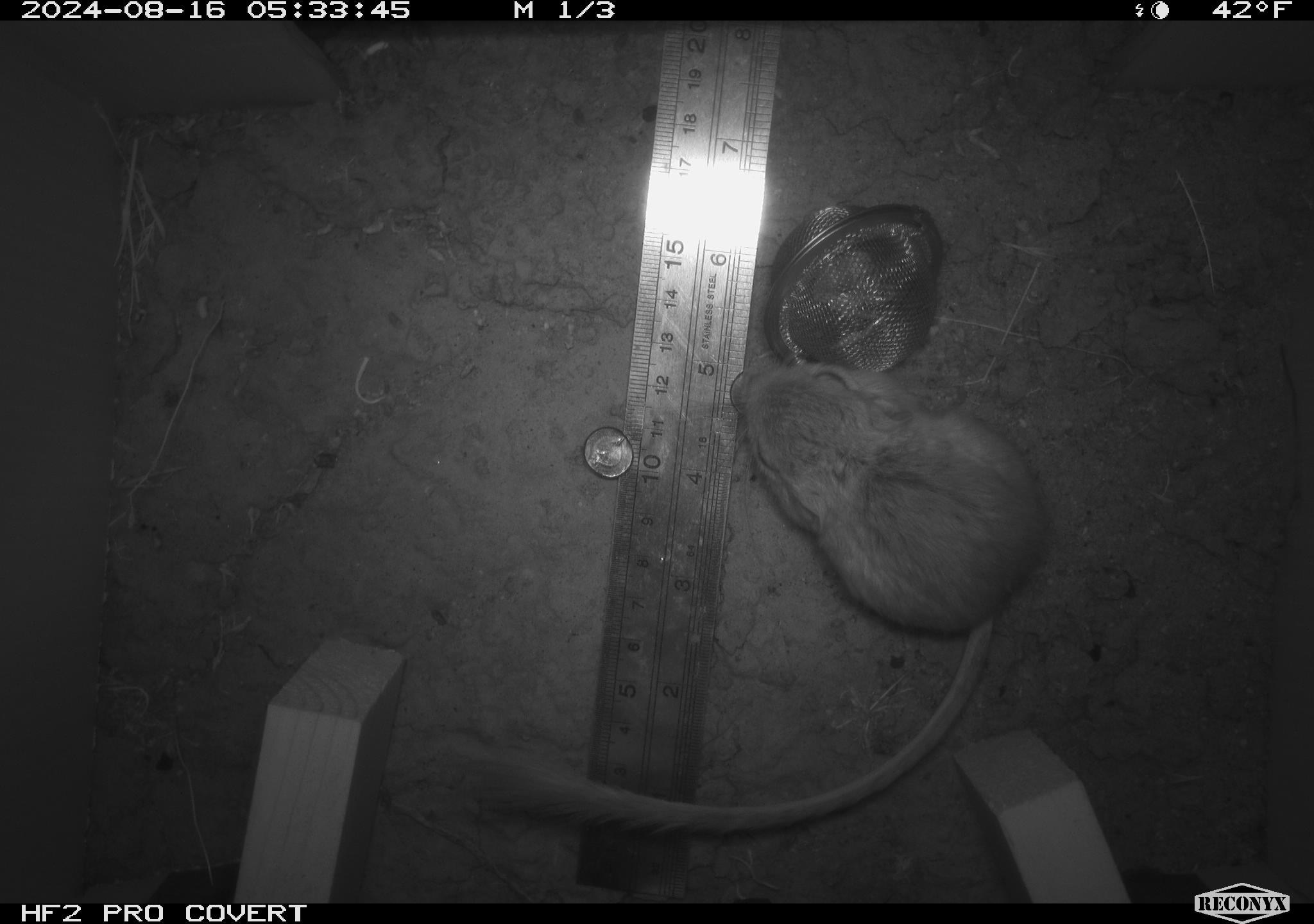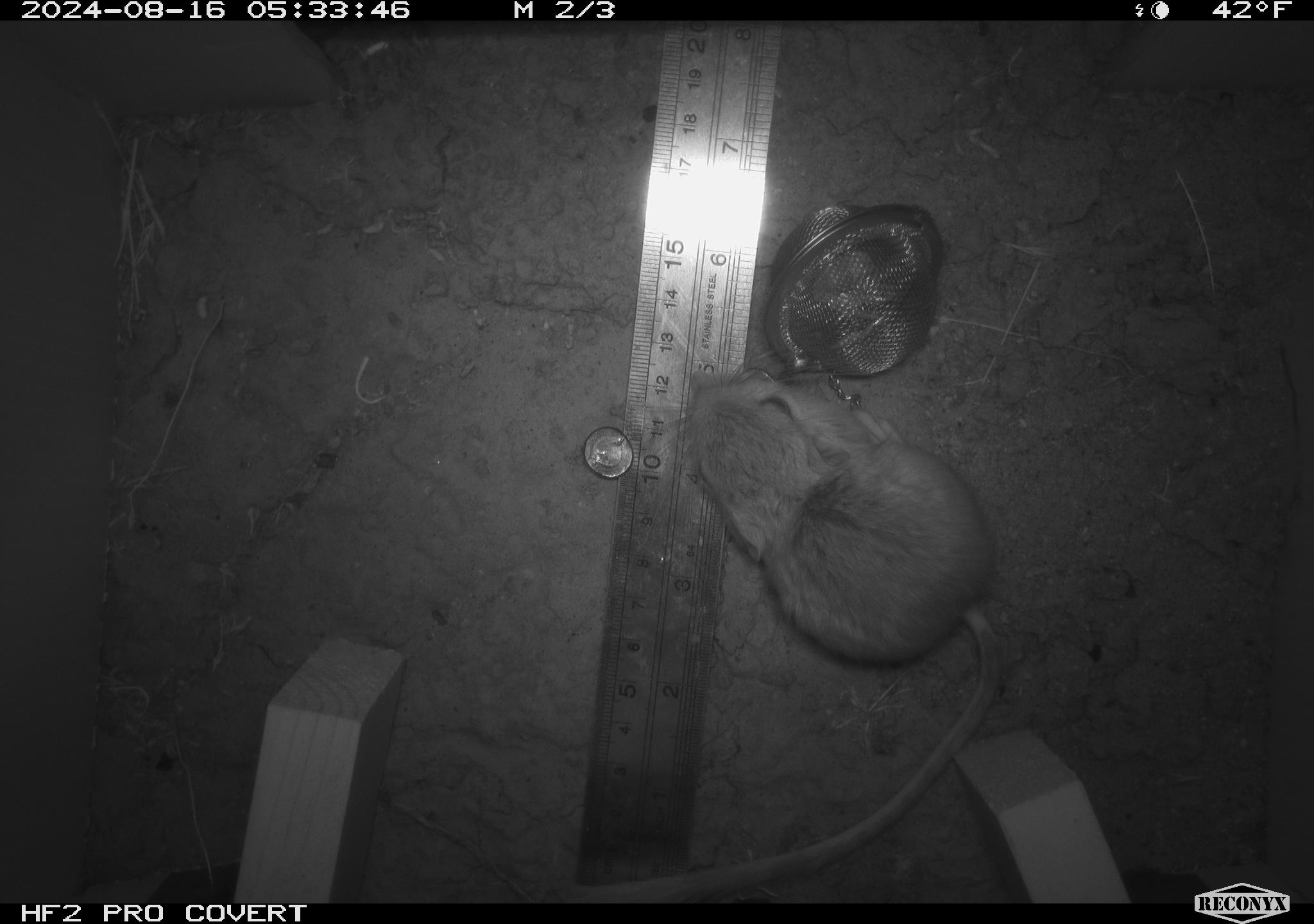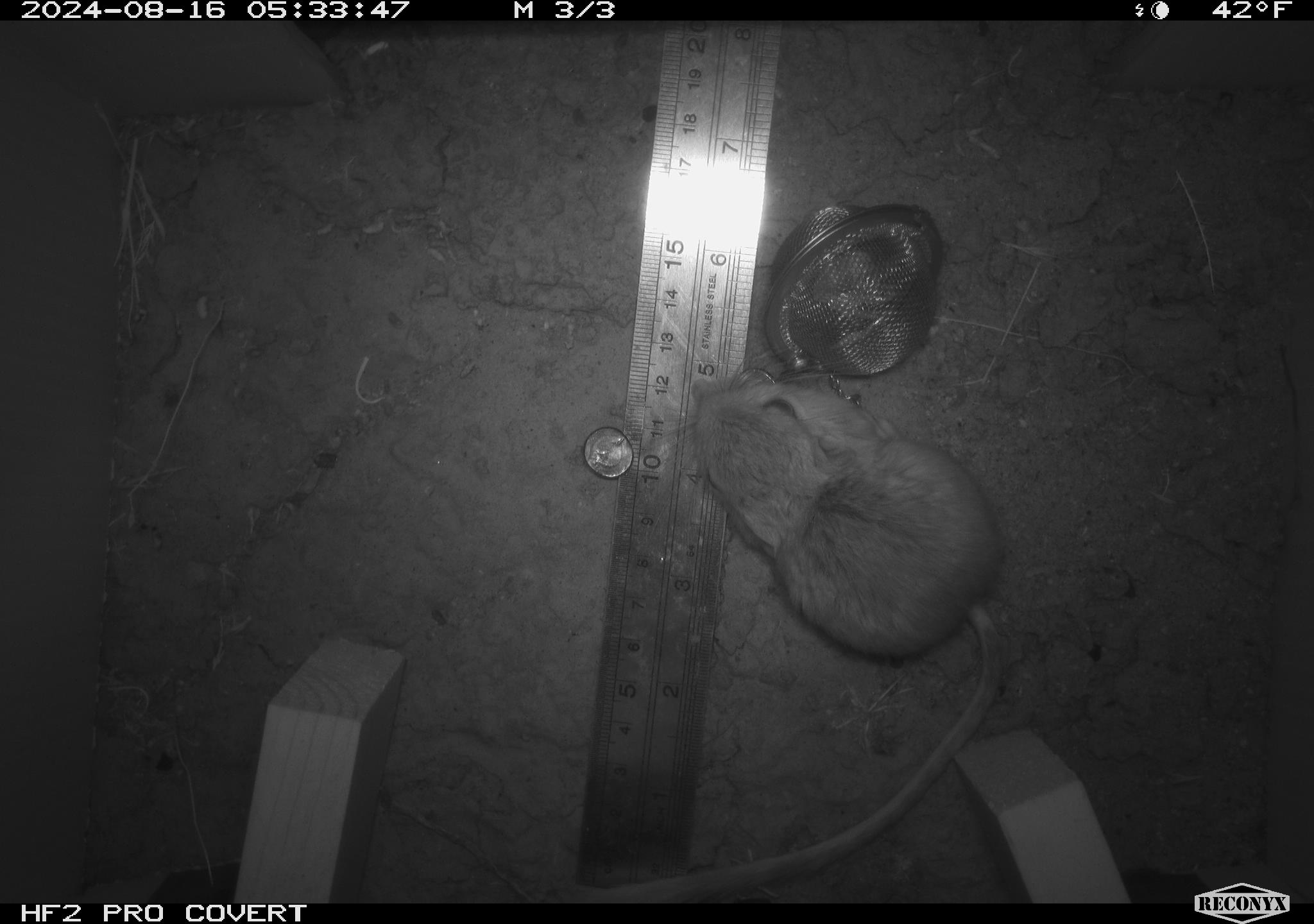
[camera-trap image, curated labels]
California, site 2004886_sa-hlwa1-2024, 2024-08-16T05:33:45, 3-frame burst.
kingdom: Animalia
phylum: Chordata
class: Mammalia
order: Rodentia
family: Heteromyidae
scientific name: Heteromyidae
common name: kangaroo rats and pocket mice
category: heteromyidae family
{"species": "heteromyidae family (kangaroo rats and pocket mice) (Heteromyidae)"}